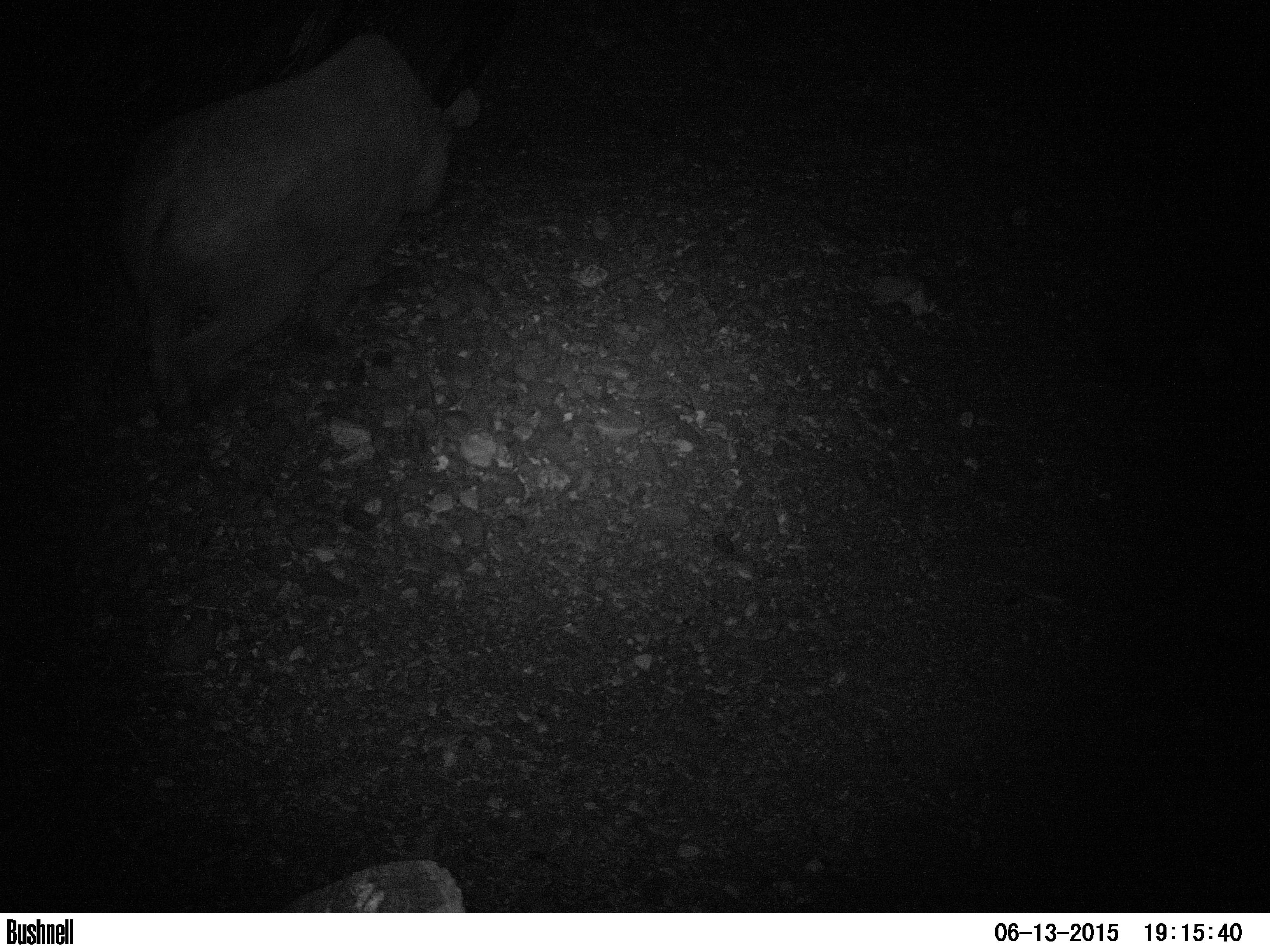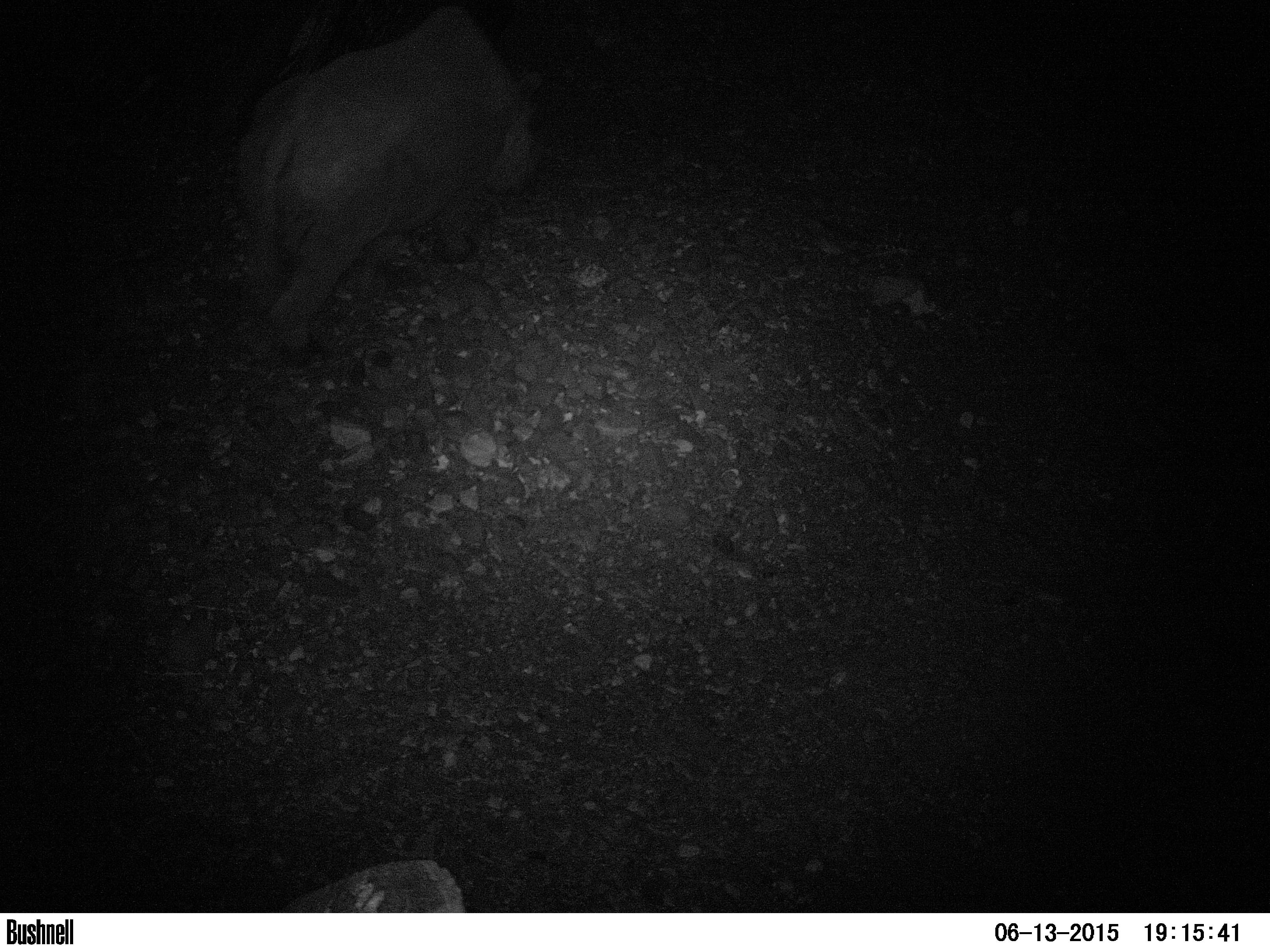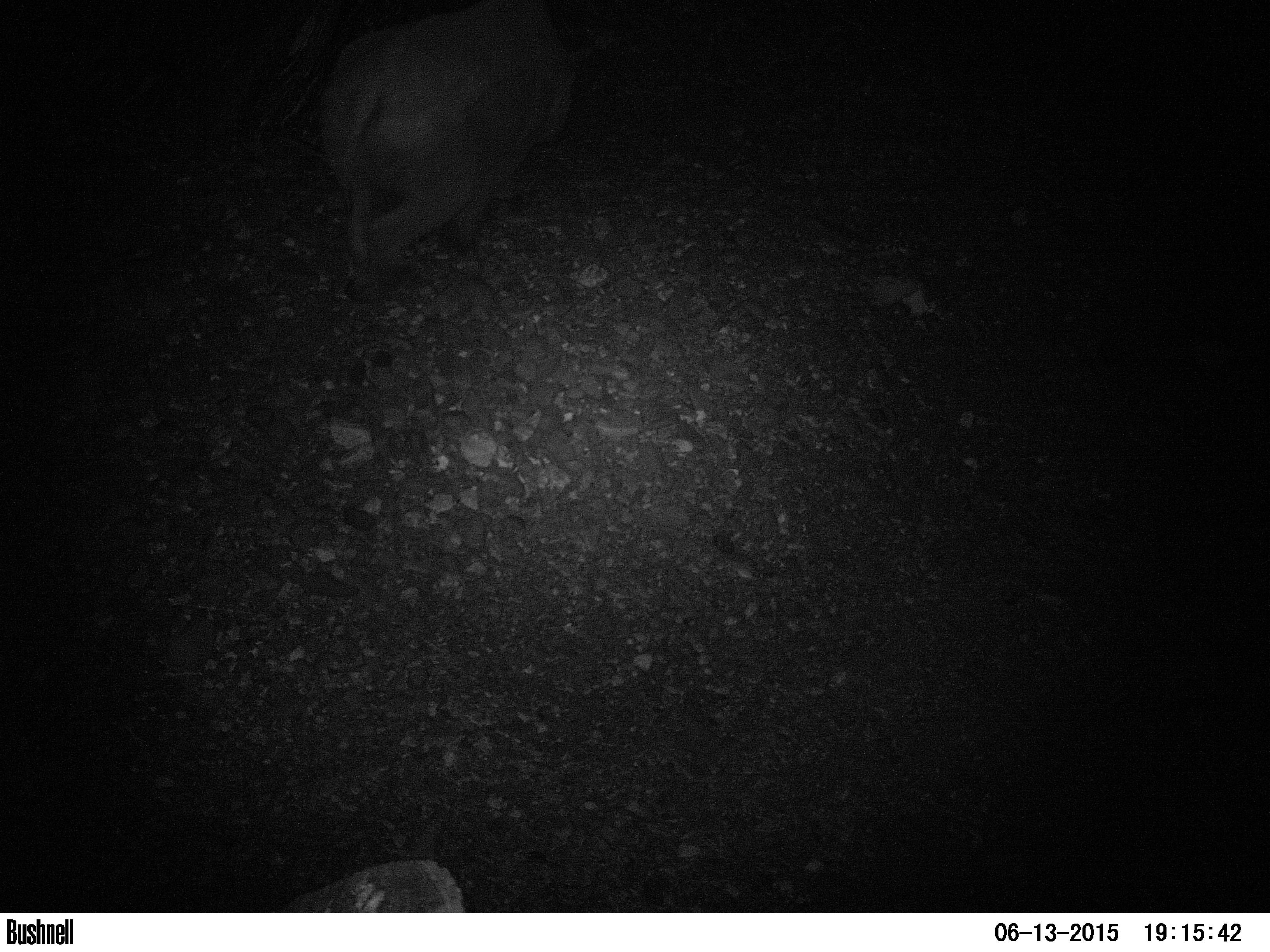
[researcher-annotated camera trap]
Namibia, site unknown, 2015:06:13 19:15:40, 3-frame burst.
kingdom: Animalia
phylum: Chordata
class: Mammalia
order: Perissodactyla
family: Rhinocerotidae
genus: Diceros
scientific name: Diceros bicornis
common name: black rhinoceros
Diceros bicornis (black rhinoceros).